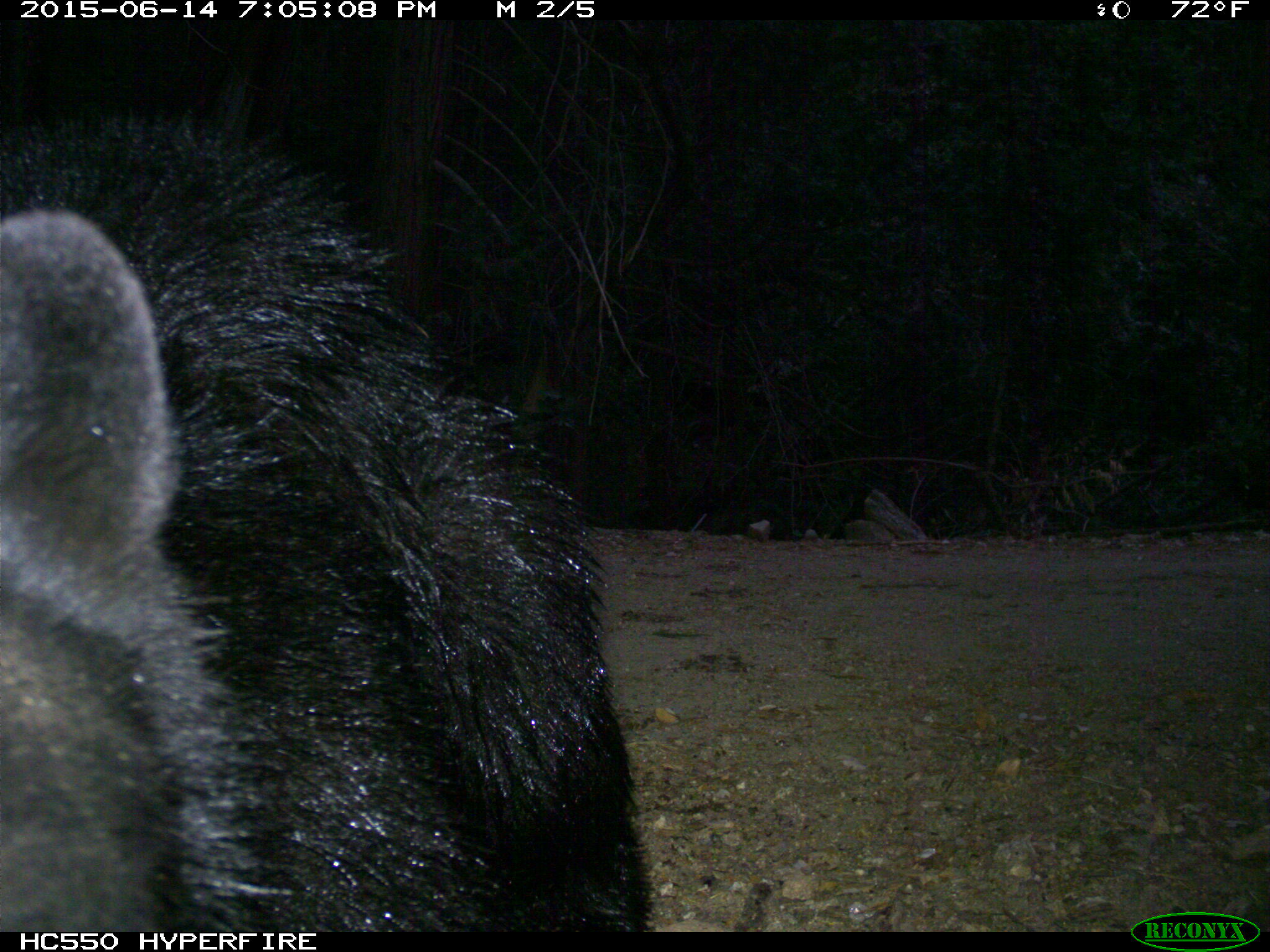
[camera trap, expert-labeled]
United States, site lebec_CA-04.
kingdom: Animalia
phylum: Chordata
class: Mammalia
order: Carnivora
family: Ursidae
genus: Ursus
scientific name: Ursus americanus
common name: american black bear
Ursus americanus (american black bear).